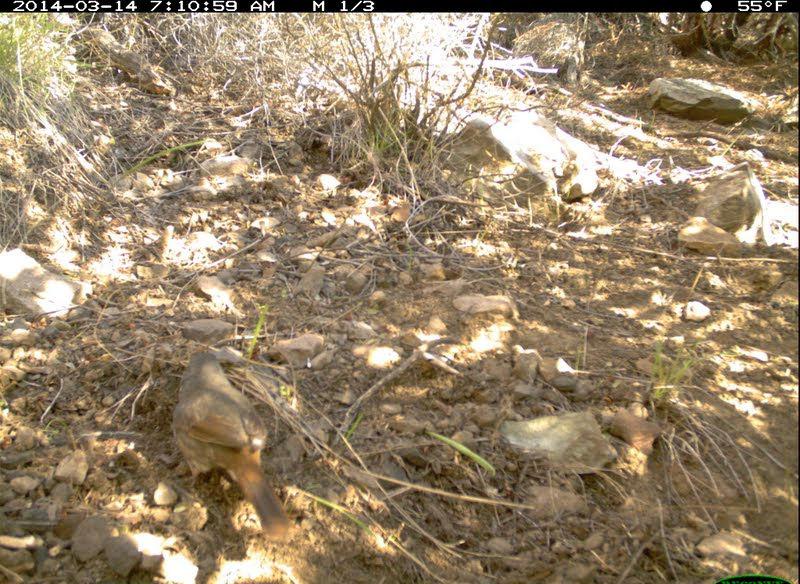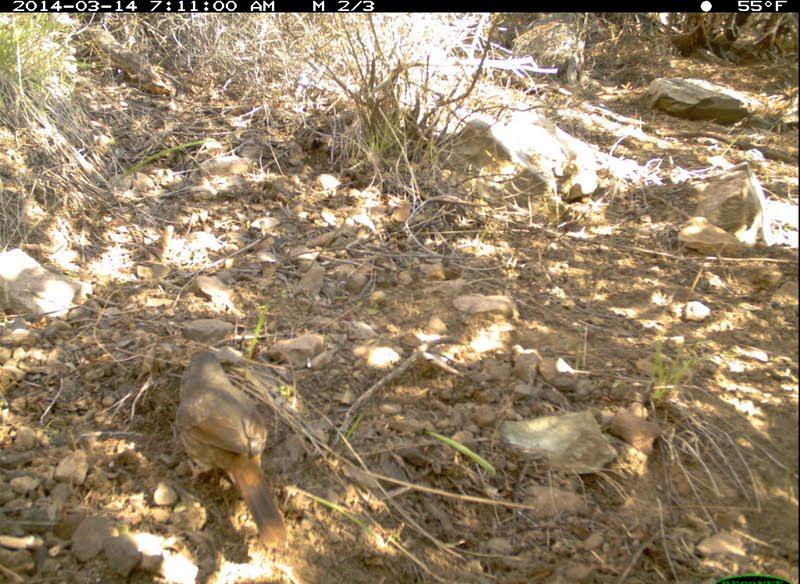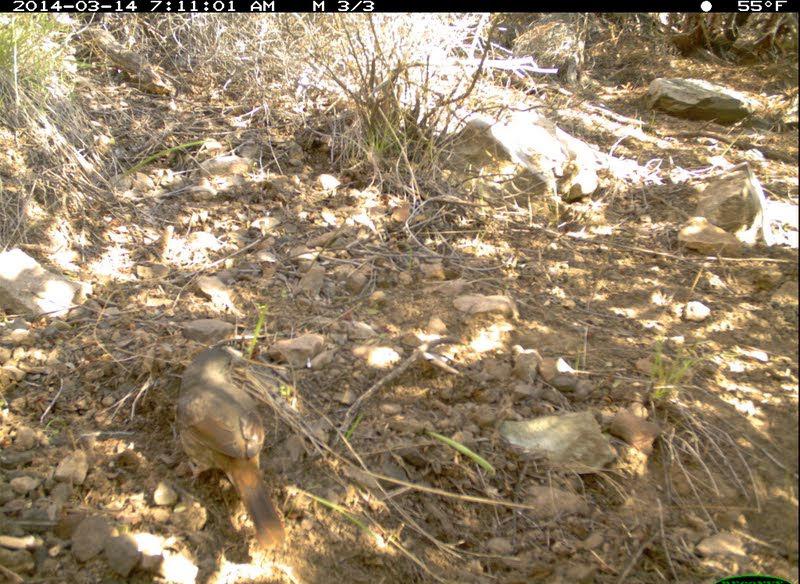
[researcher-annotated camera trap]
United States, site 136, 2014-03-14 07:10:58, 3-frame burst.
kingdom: Animalia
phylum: Chordata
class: Aves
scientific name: Aves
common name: bird